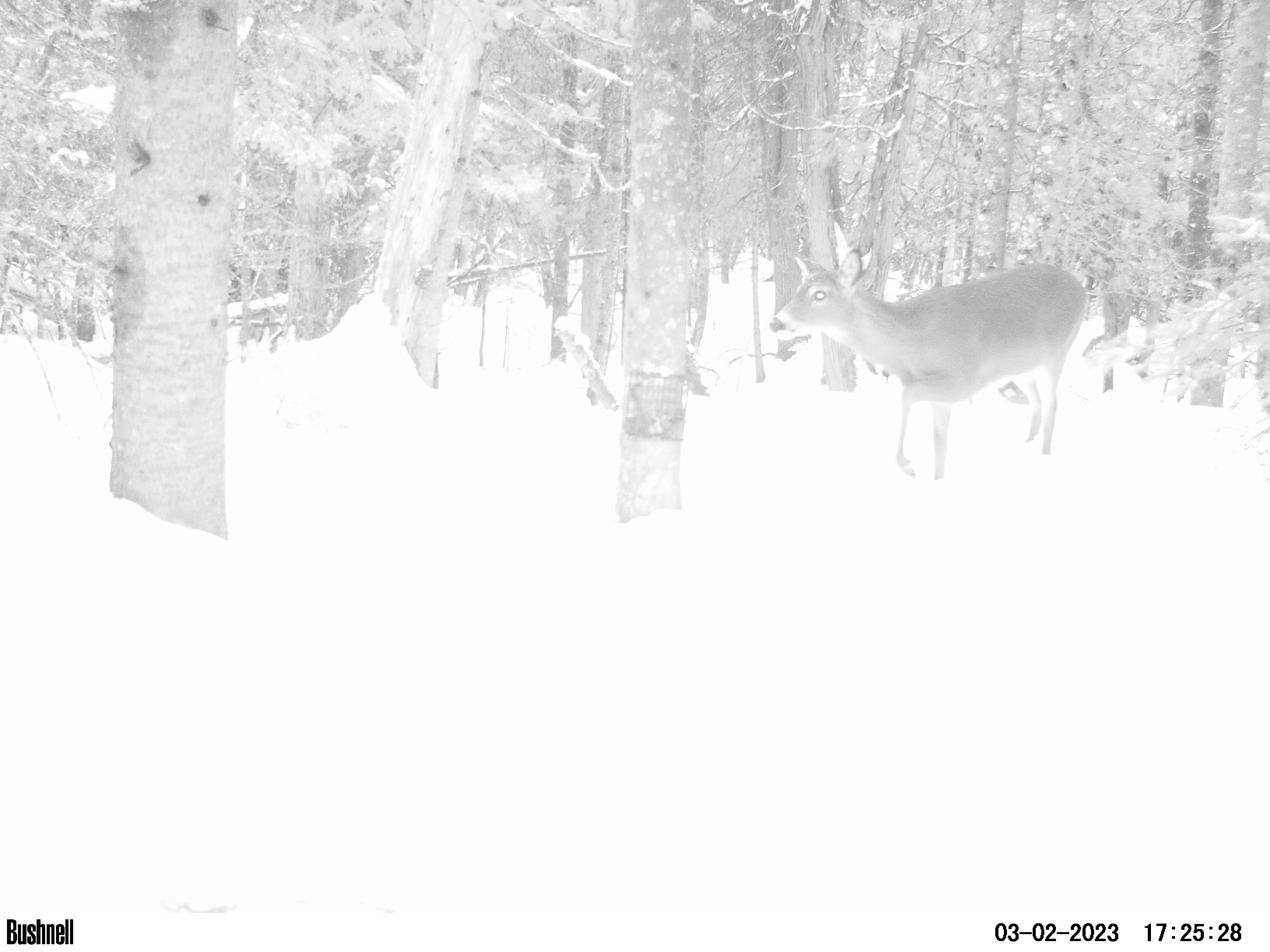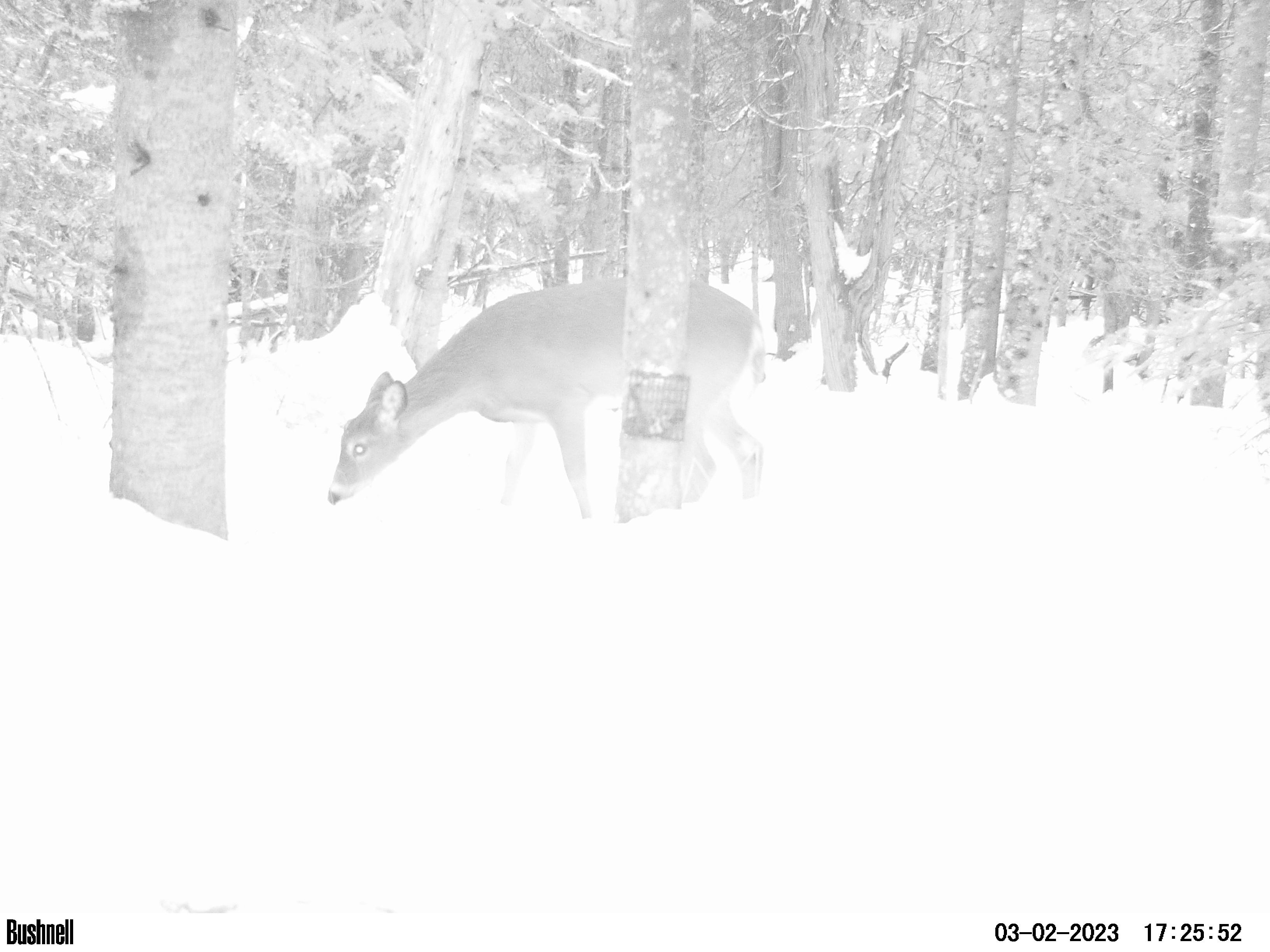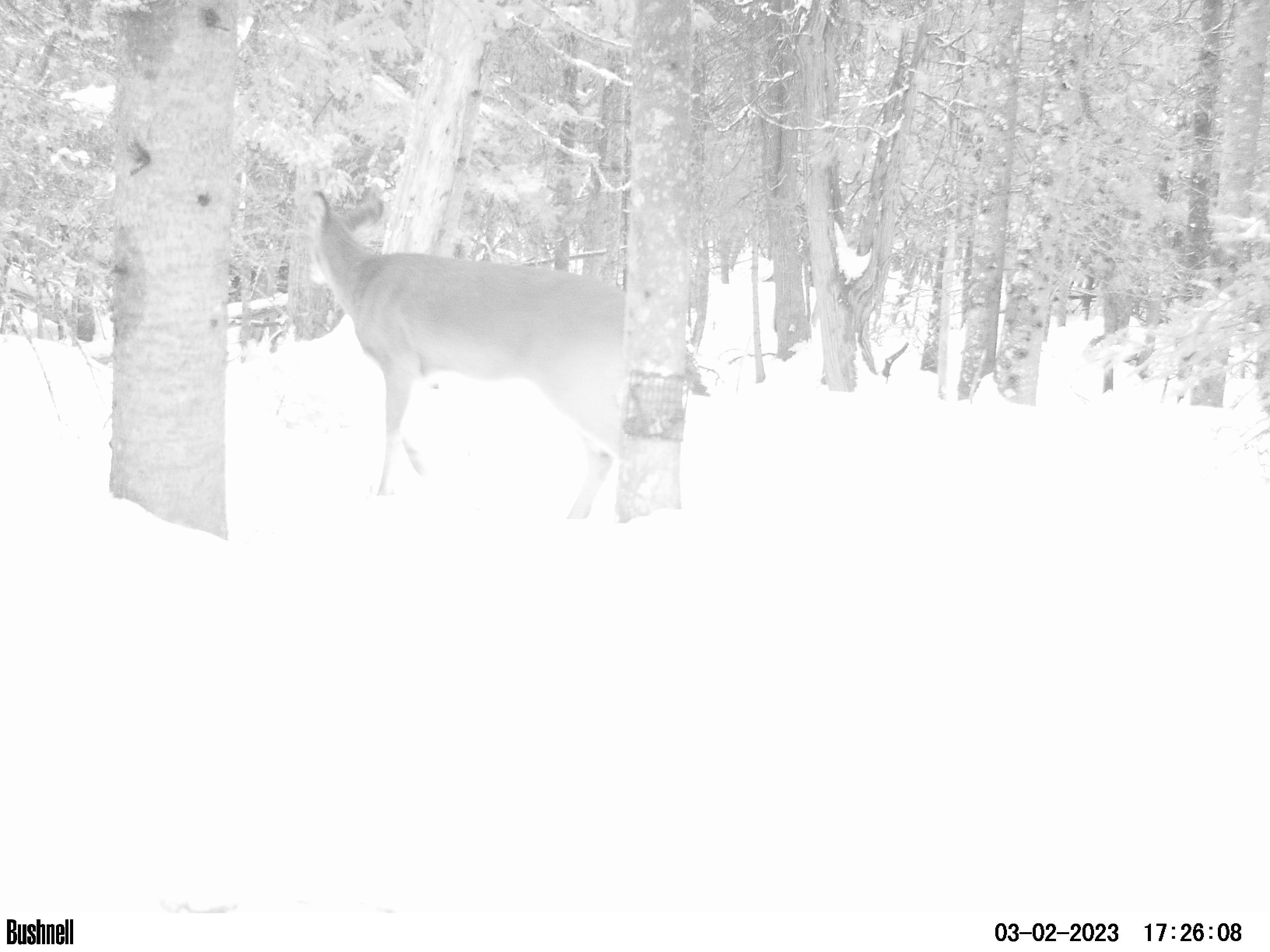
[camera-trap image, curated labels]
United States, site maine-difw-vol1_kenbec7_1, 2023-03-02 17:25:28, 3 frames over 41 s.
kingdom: Animalia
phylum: Chordata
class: Mammalia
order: Artiodactyla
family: Cervidae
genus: Odocoileus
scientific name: Odocoileus virginianus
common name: white-tailed deer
White-tailed deer (Odocoileus virginianus).